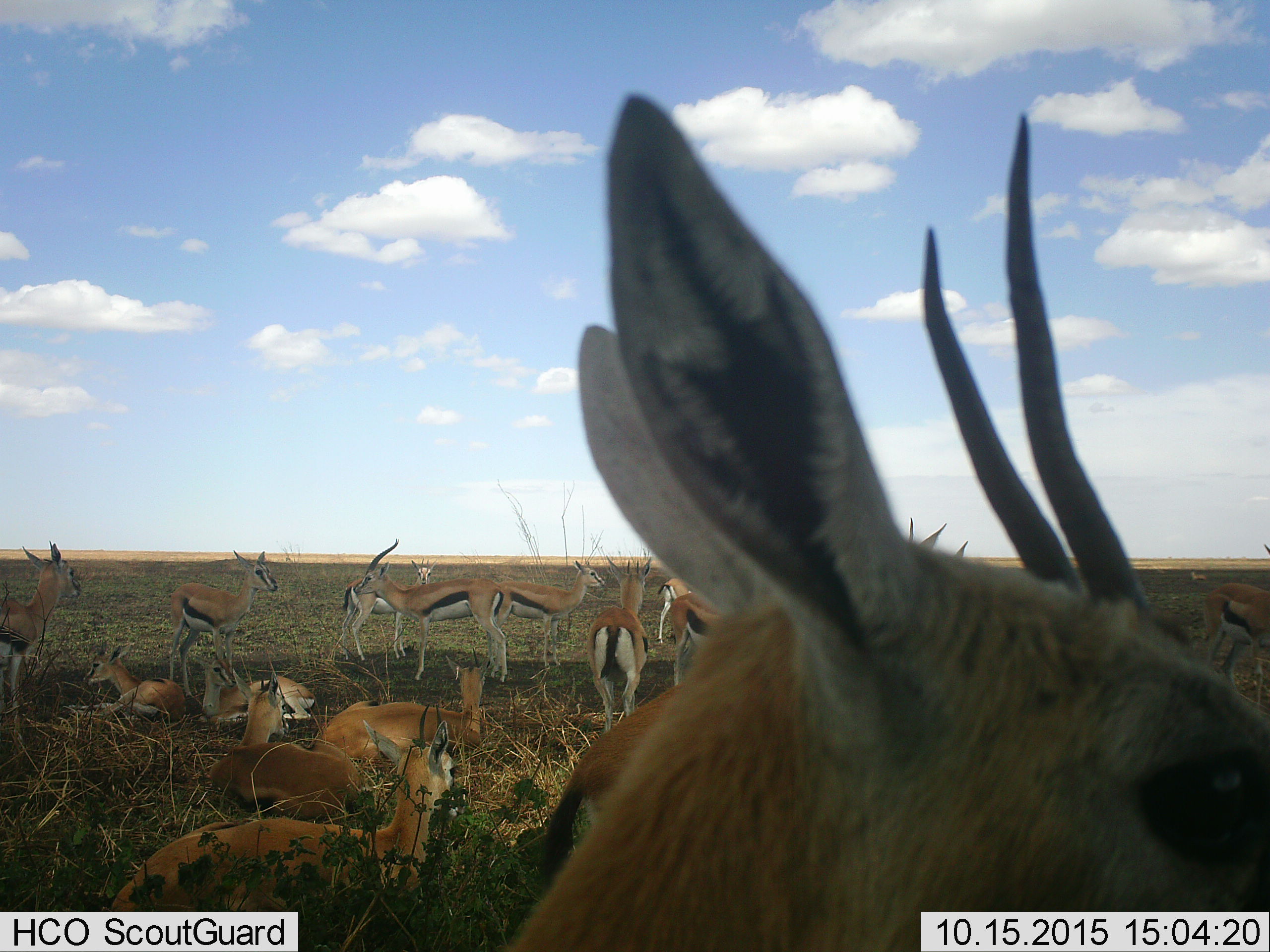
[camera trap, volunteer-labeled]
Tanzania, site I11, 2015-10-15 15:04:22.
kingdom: Animalia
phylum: Chordata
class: Mammalia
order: Artiodactyla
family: Bovidae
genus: Eudorcas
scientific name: Eudorcas thomsonii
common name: thomson's gazelle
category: gazellethomsons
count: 11-50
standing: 90%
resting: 90%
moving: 10%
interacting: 10%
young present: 50%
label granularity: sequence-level